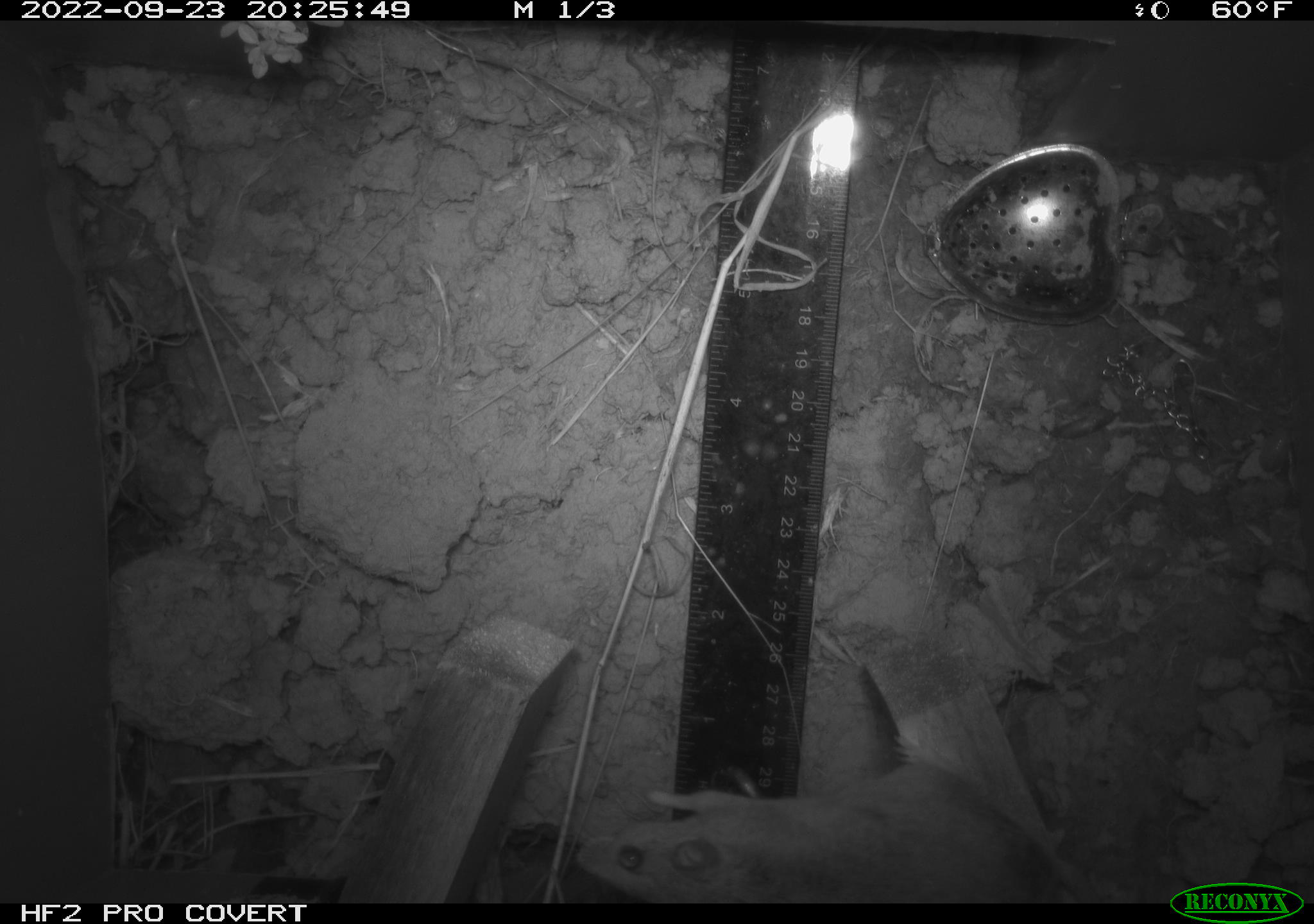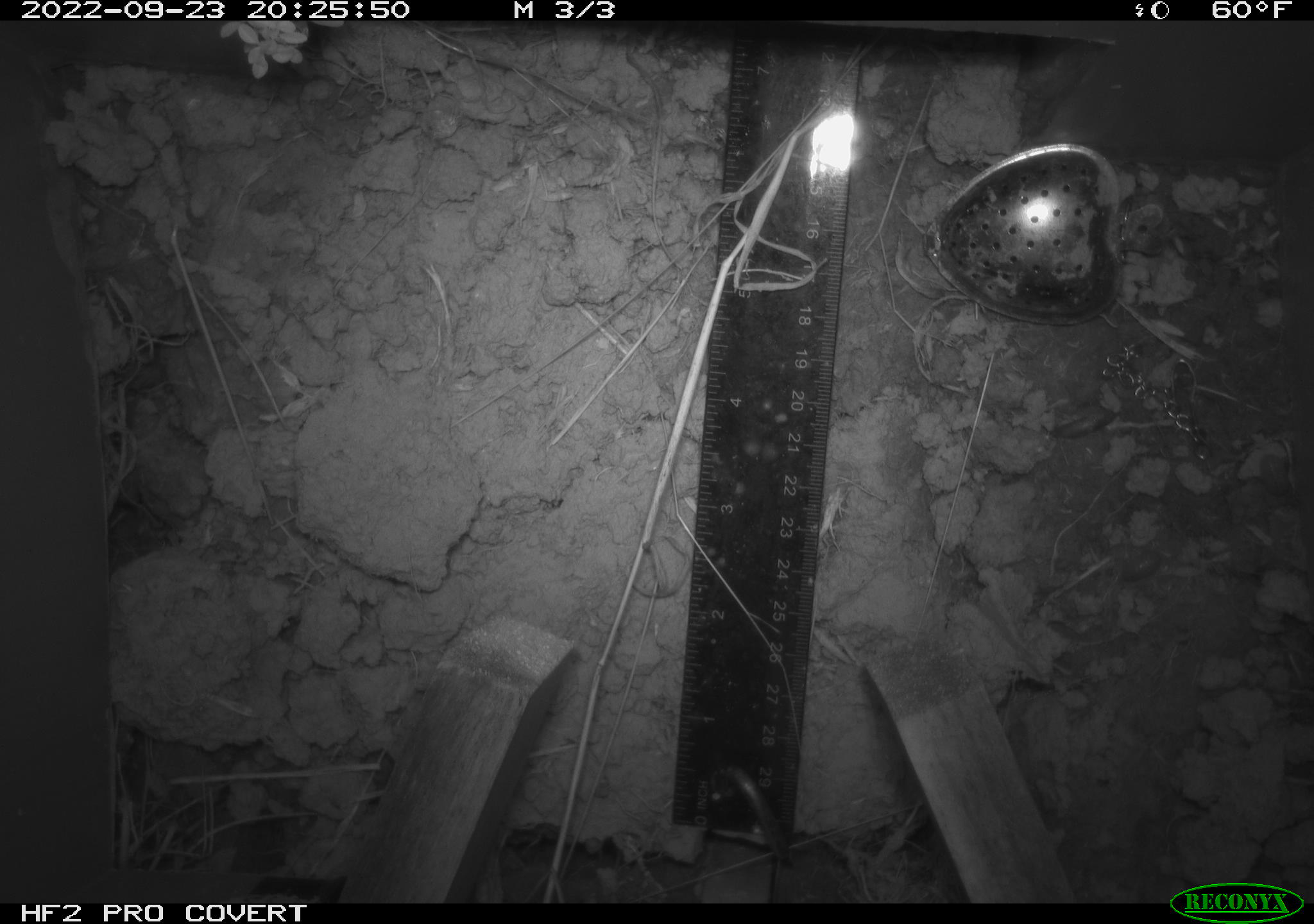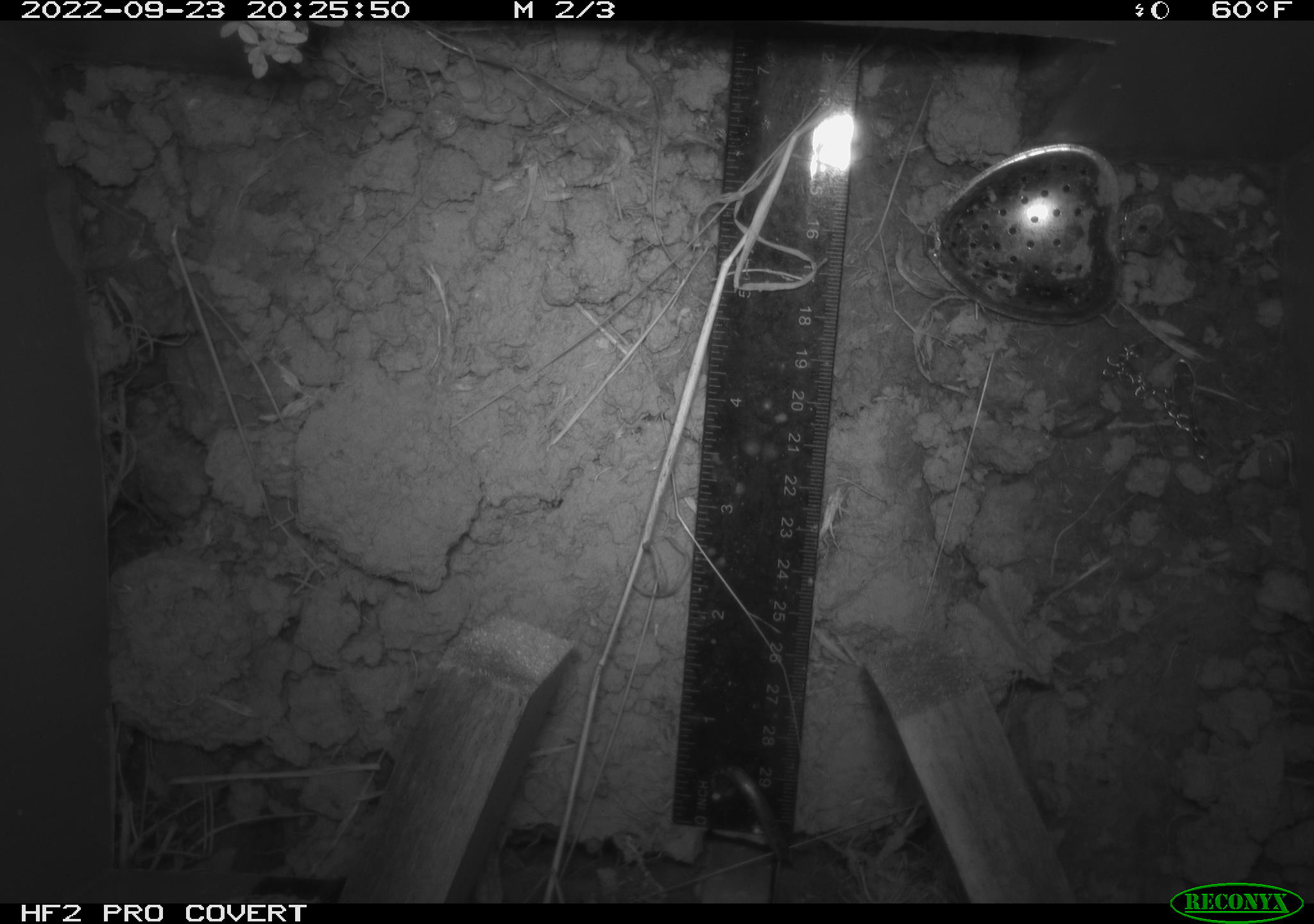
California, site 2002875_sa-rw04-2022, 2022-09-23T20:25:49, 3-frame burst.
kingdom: Animalia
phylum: Chordata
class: Mammalia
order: Rodentia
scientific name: Rodentia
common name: mouse species